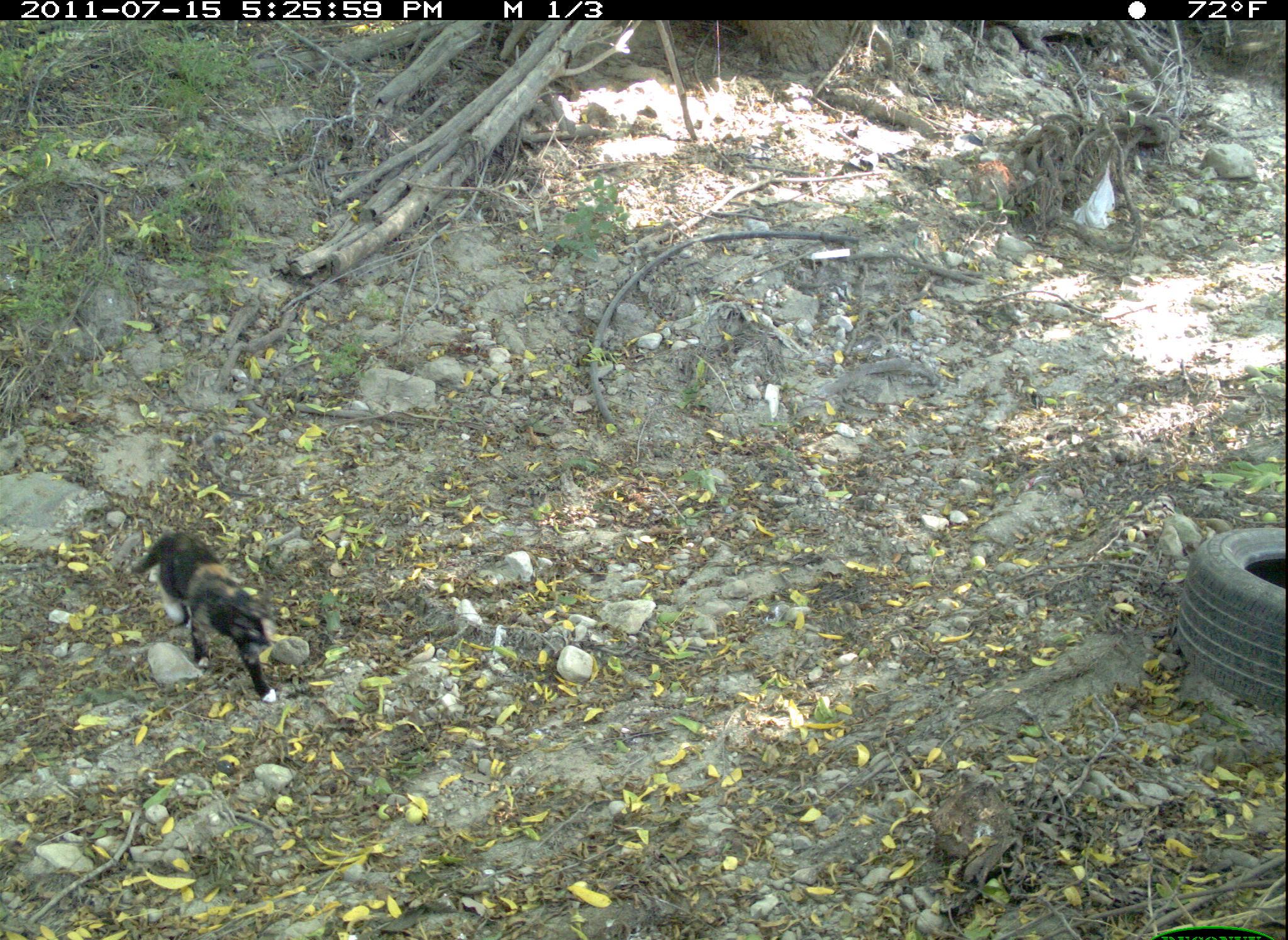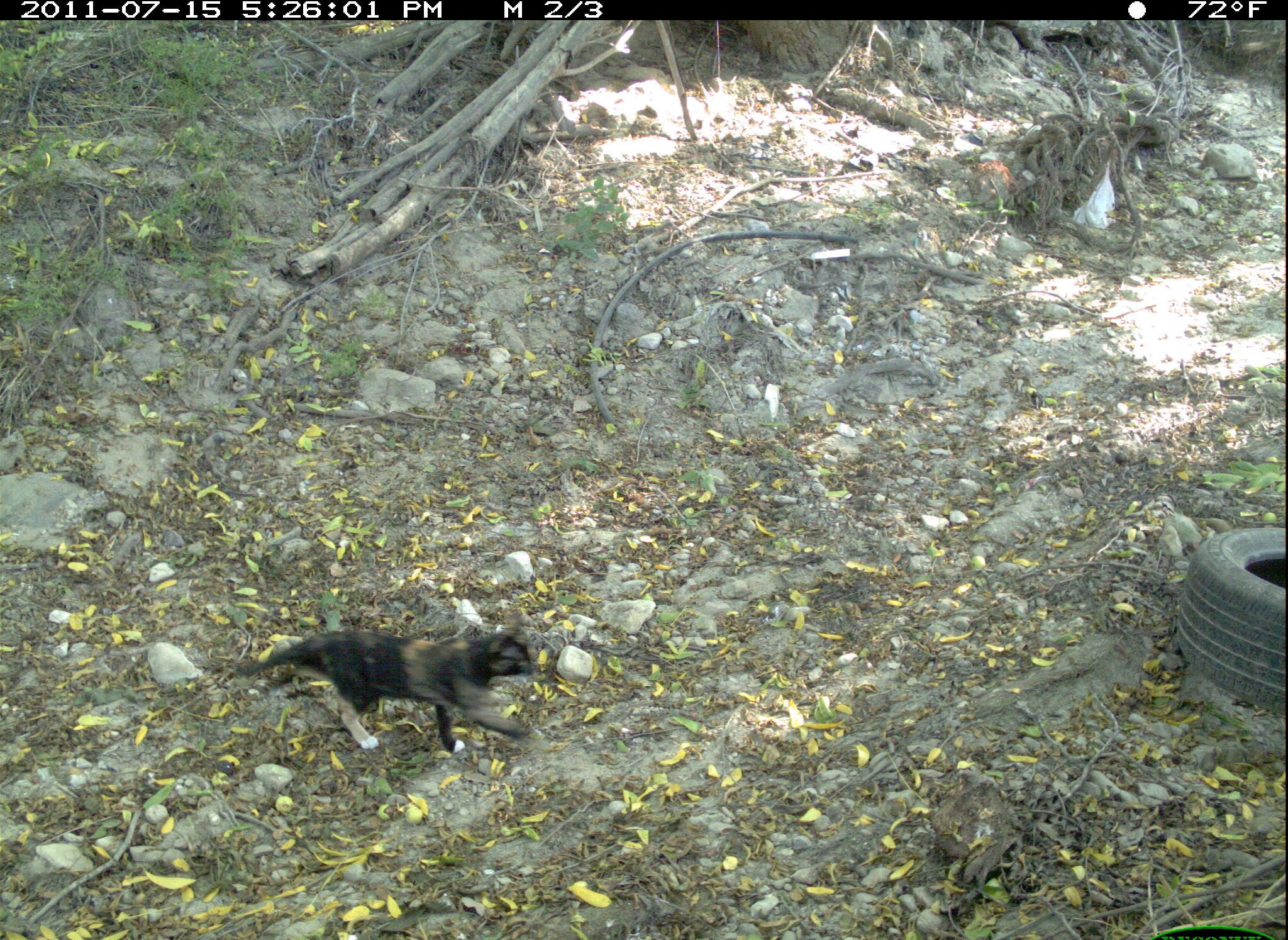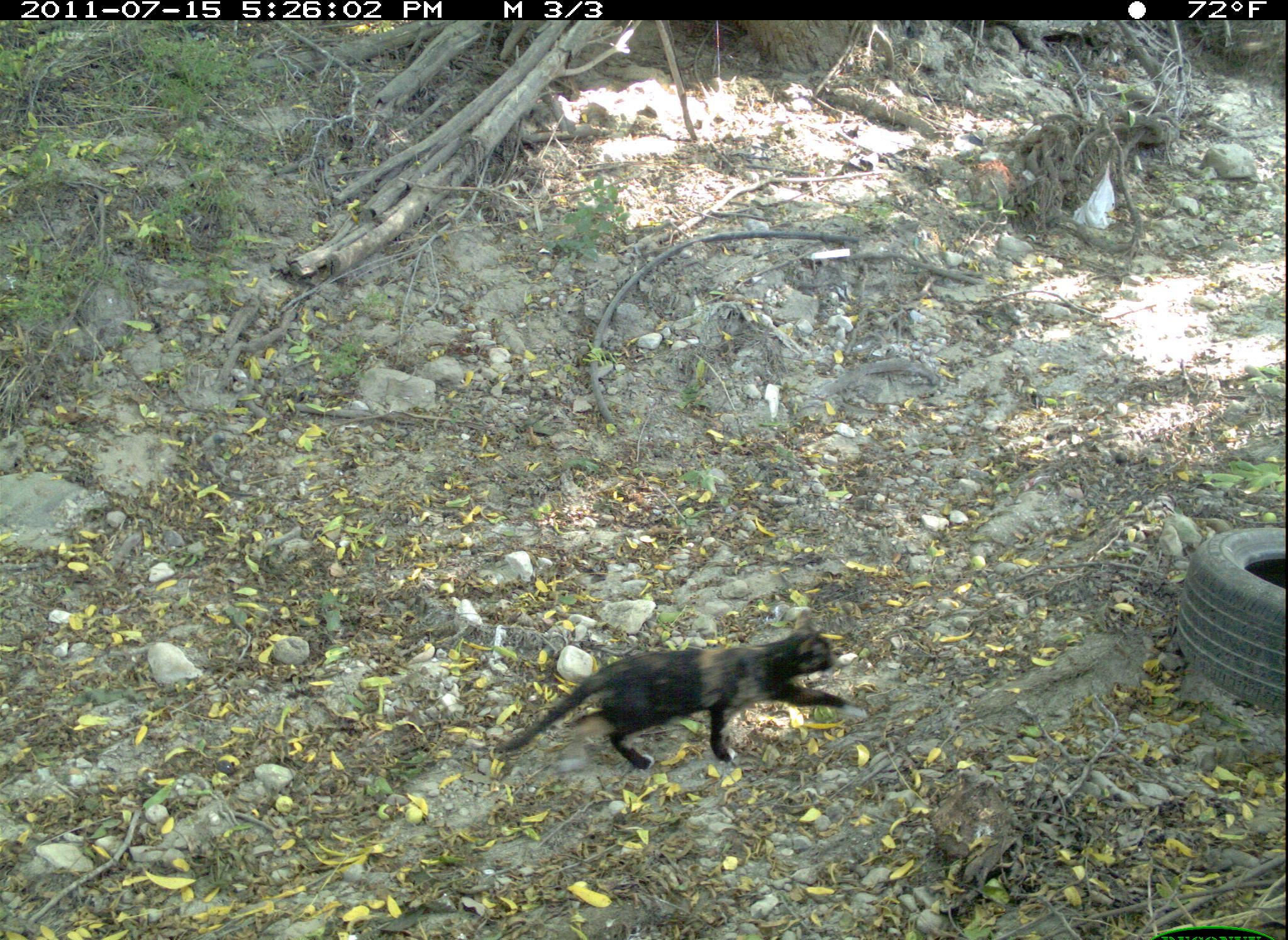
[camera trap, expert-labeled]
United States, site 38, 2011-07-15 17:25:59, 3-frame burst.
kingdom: Animalia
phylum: Chordata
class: Mammalia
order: Carnivora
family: Felidae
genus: Felis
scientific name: Felis catus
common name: cat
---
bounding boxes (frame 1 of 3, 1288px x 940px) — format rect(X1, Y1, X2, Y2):
cat: rect(109, 498, 317, 718)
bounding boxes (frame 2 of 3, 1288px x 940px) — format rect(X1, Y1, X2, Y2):
cat: rect(243, 612, 555, 754)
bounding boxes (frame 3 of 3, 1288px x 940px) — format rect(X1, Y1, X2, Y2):
cat: rect(509, 623, 868, 784)